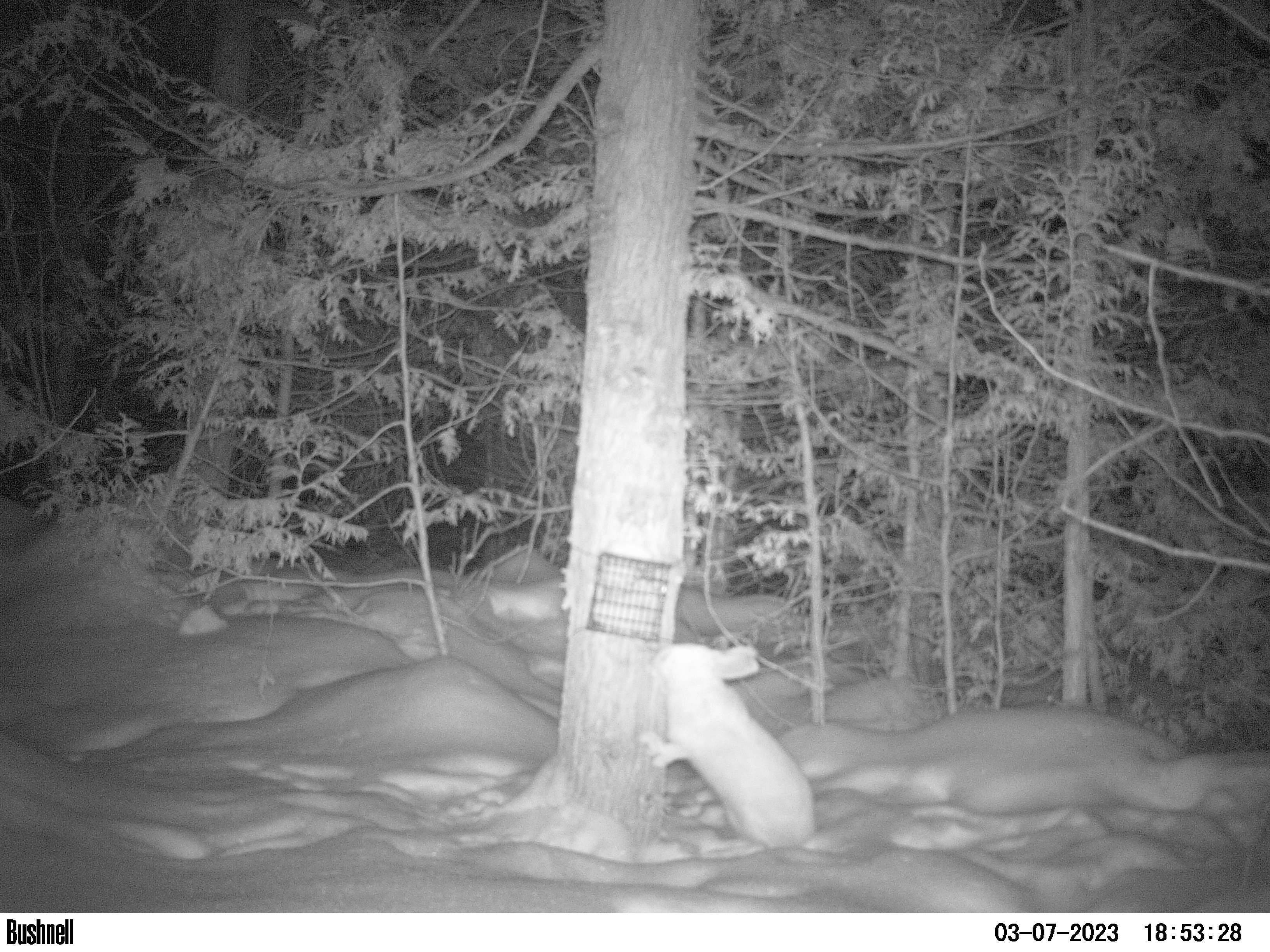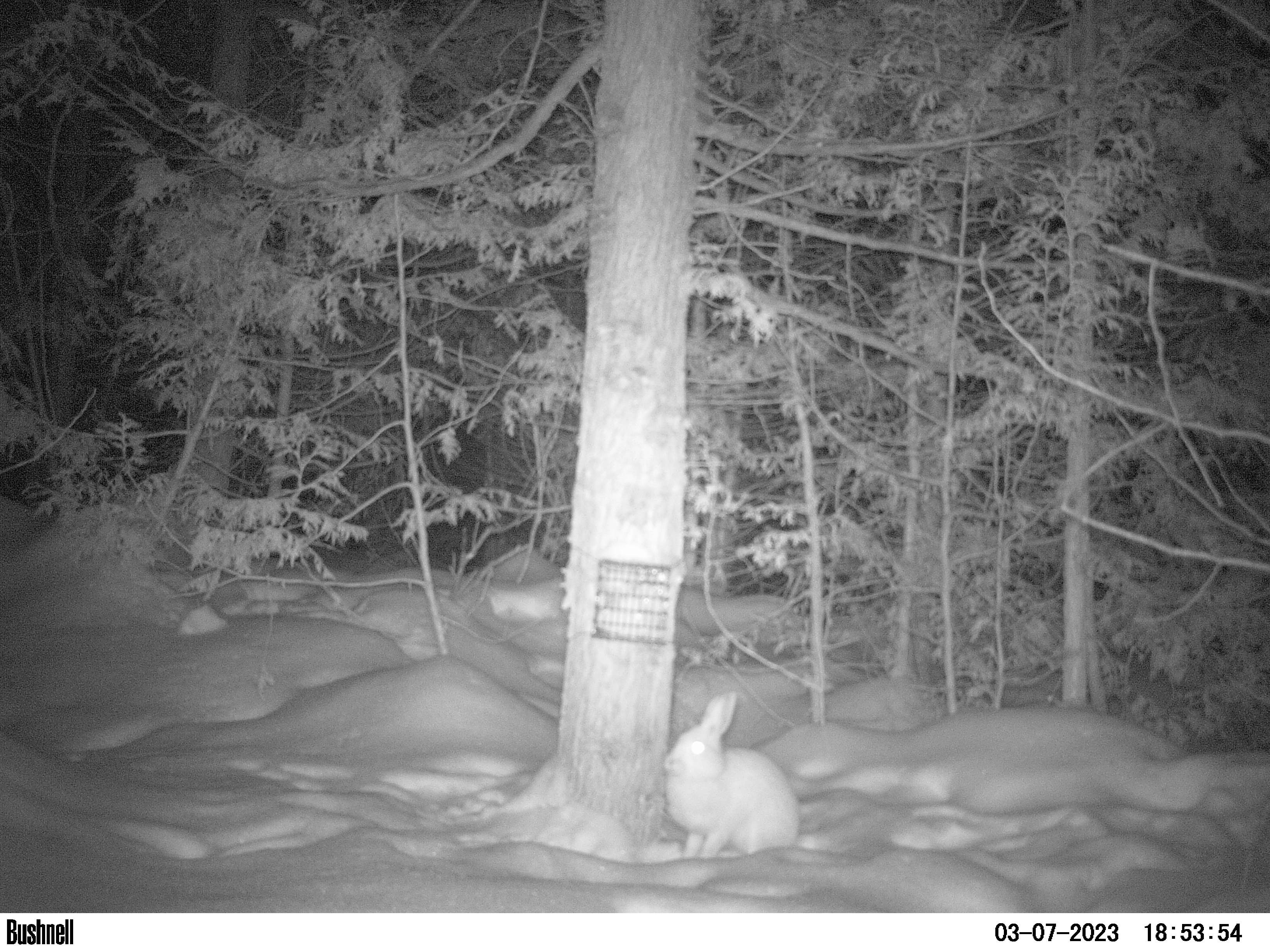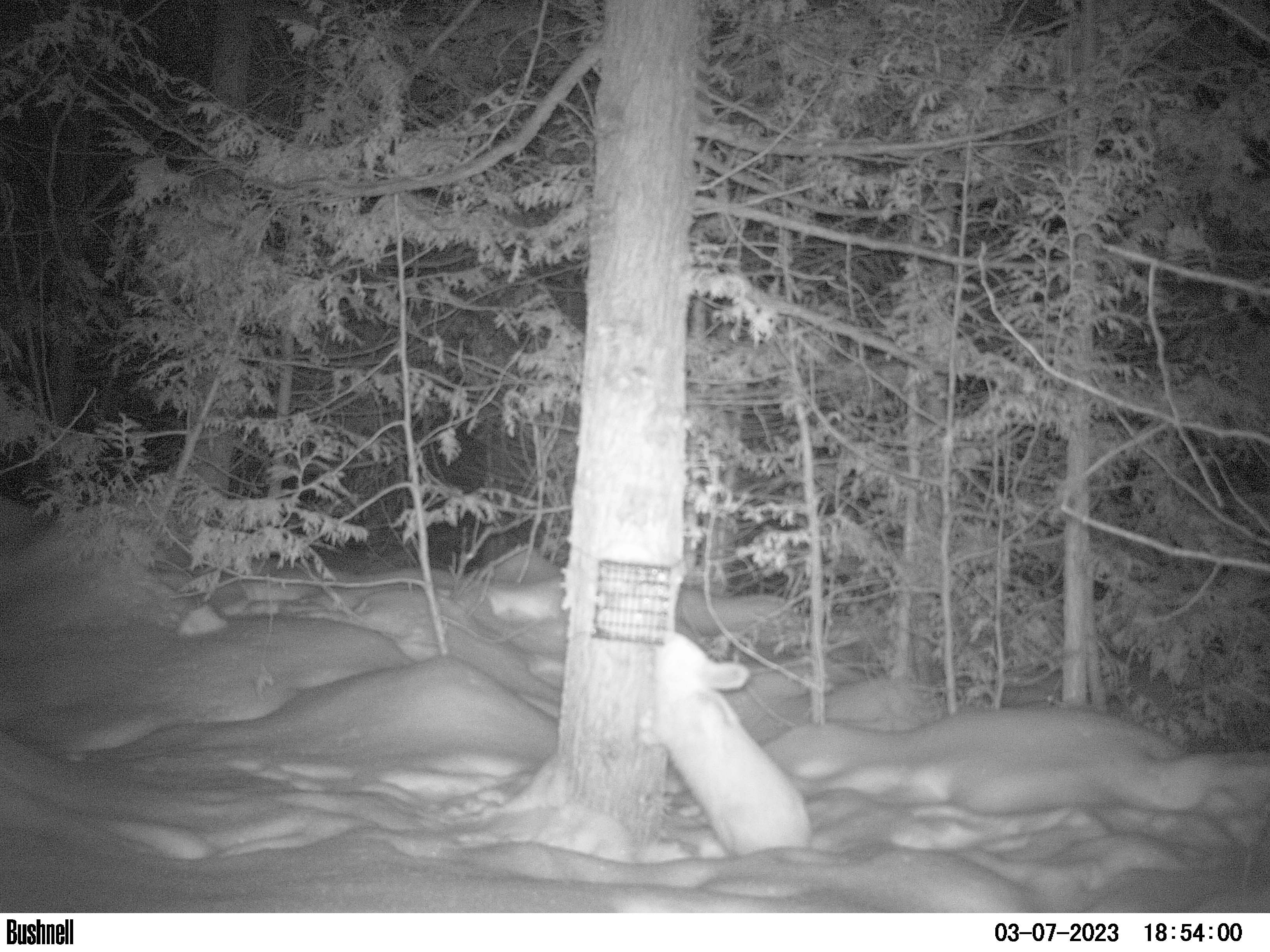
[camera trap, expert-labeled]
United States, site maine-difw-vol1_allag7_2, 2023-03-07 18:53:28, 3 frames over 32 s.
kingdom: Animalia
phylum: Chordata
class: Mammalia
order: Lagomorpha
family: Leporidae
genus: Lepus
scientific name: Lepus americanus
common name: snowshoe hare